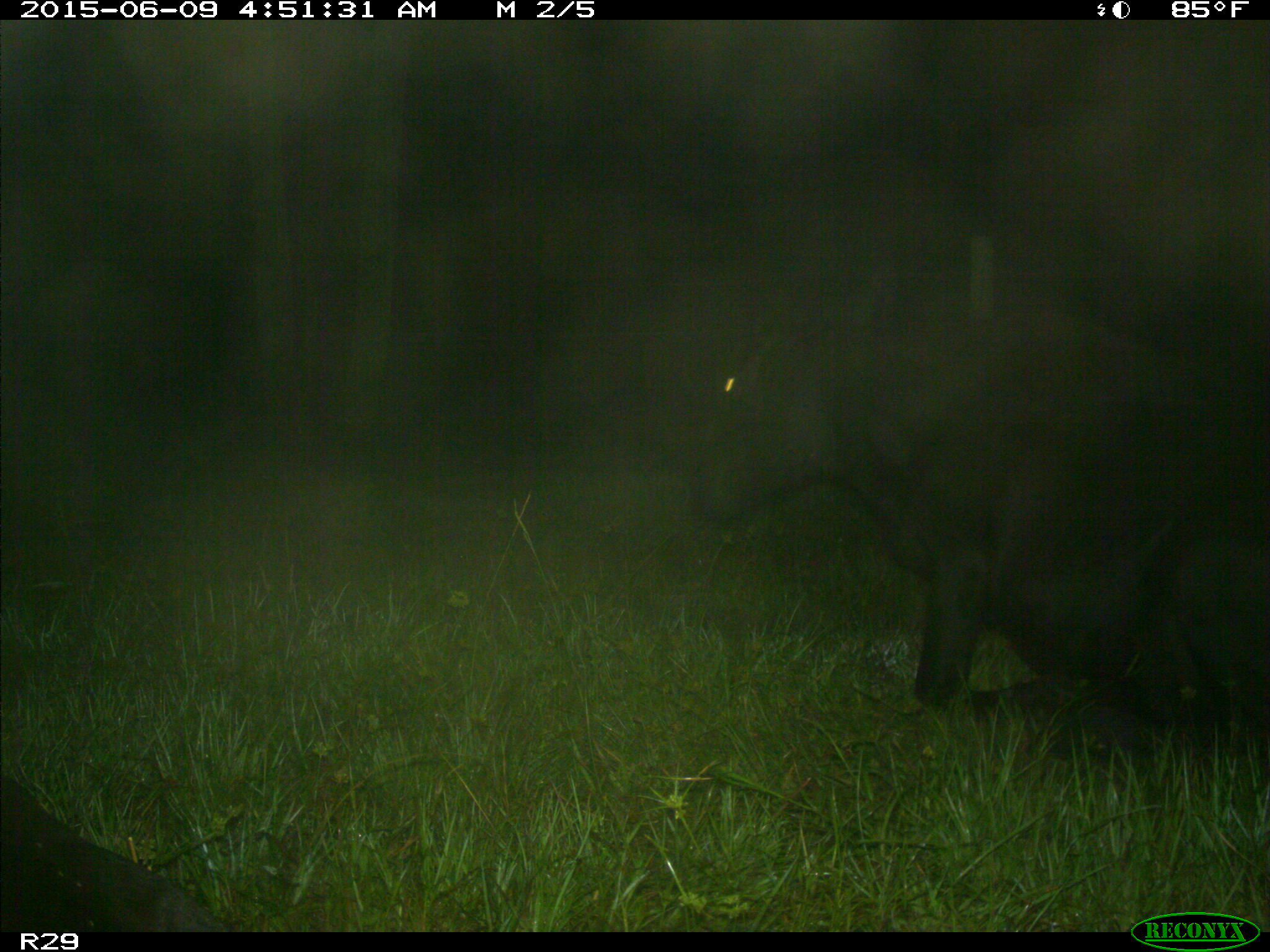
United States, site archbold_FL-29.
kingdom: Animalia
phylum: Chordata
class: Mammalia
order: Artiodactyla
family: Bovidae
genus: Bos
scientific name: Bos taurus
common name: domestic cow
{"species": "Bos taurus (domestic cow)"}